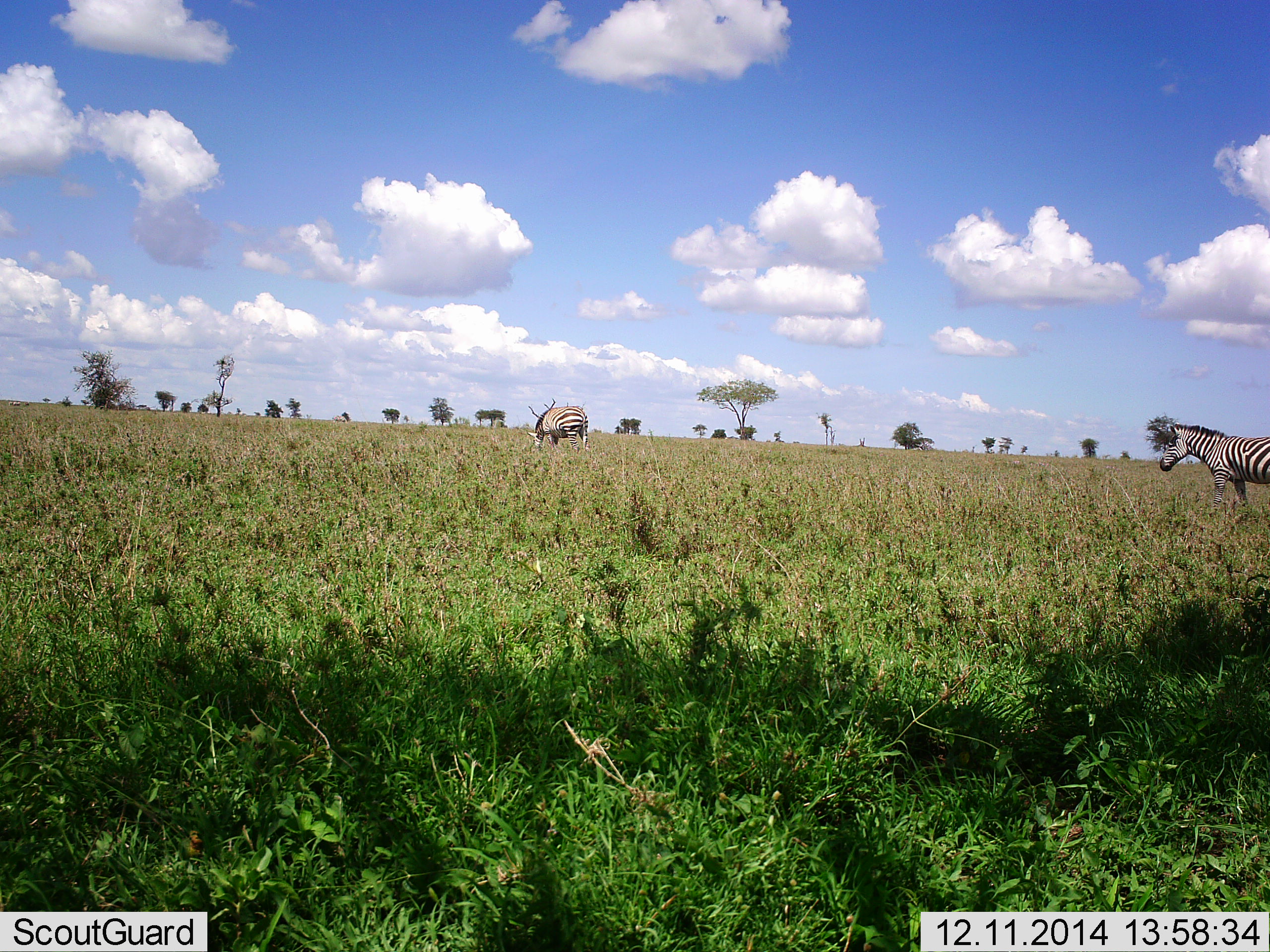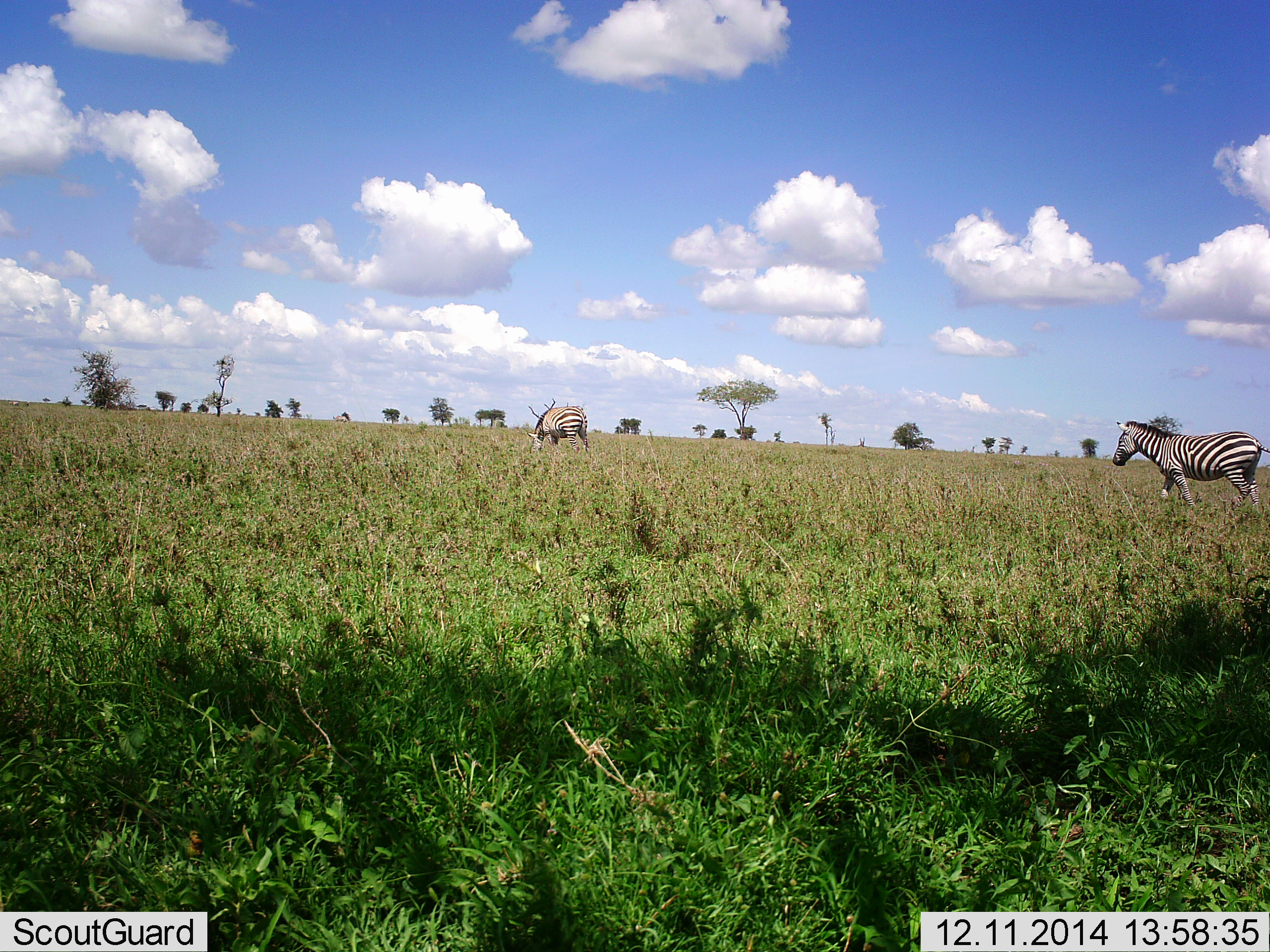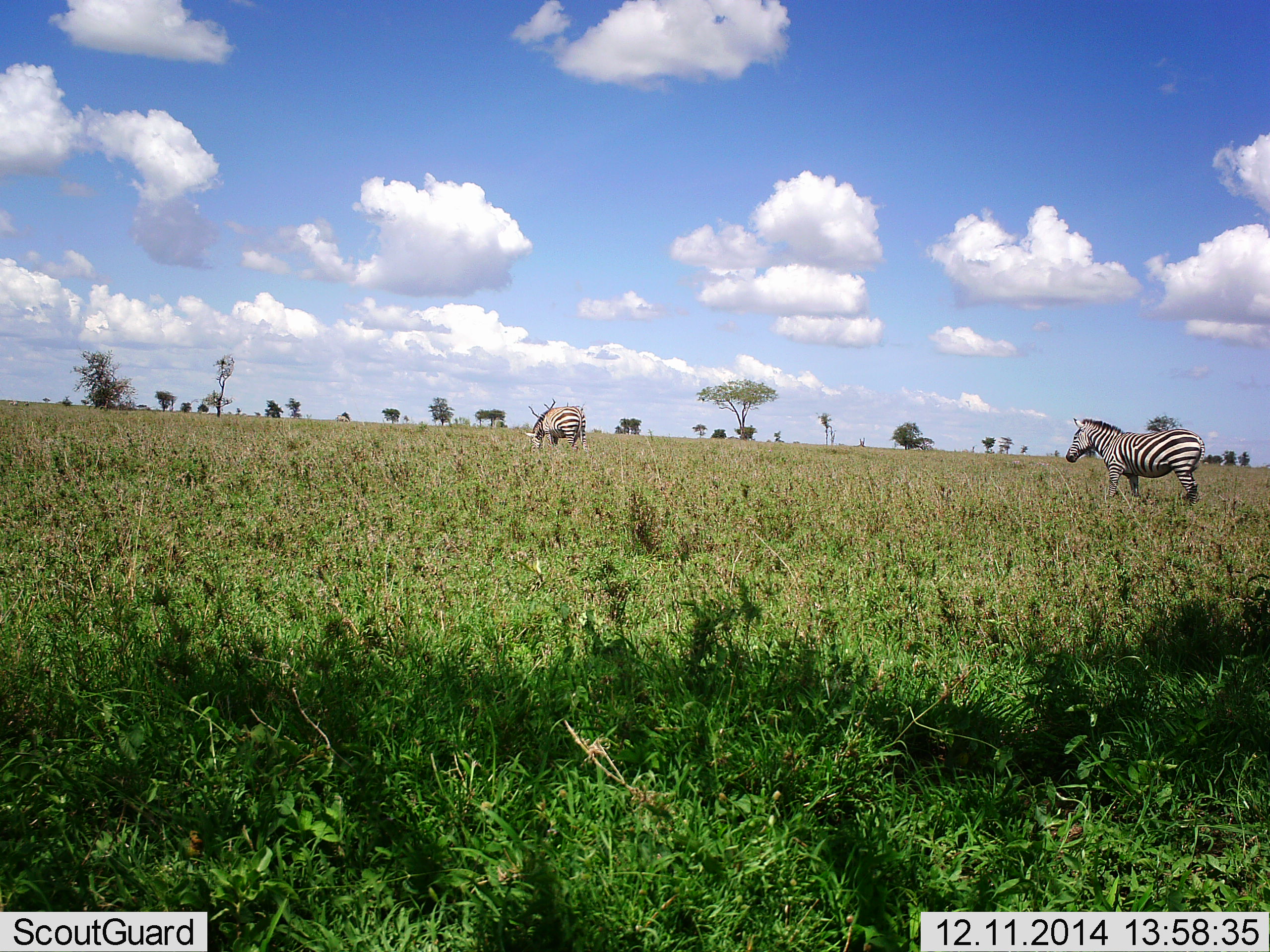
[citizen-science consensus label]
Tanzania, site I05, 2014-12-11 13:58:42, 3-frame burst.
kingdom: Animalia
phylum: Chordata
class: Mammalia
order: Perissodactyla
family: Equidae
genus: Equus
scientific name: Equus quagga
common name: plains zebra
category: zebra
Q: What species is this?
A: Zebra (plains zebra) (Equus quagga).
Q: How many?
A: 2.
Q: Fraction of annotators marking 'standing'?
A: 40%.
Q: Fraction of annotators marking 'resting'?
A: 0%.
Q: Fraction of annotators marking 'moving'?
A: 80%.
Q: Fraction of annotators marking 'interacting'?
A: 0%.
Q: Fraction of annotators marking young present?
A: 0%.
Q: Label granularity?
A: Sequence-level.